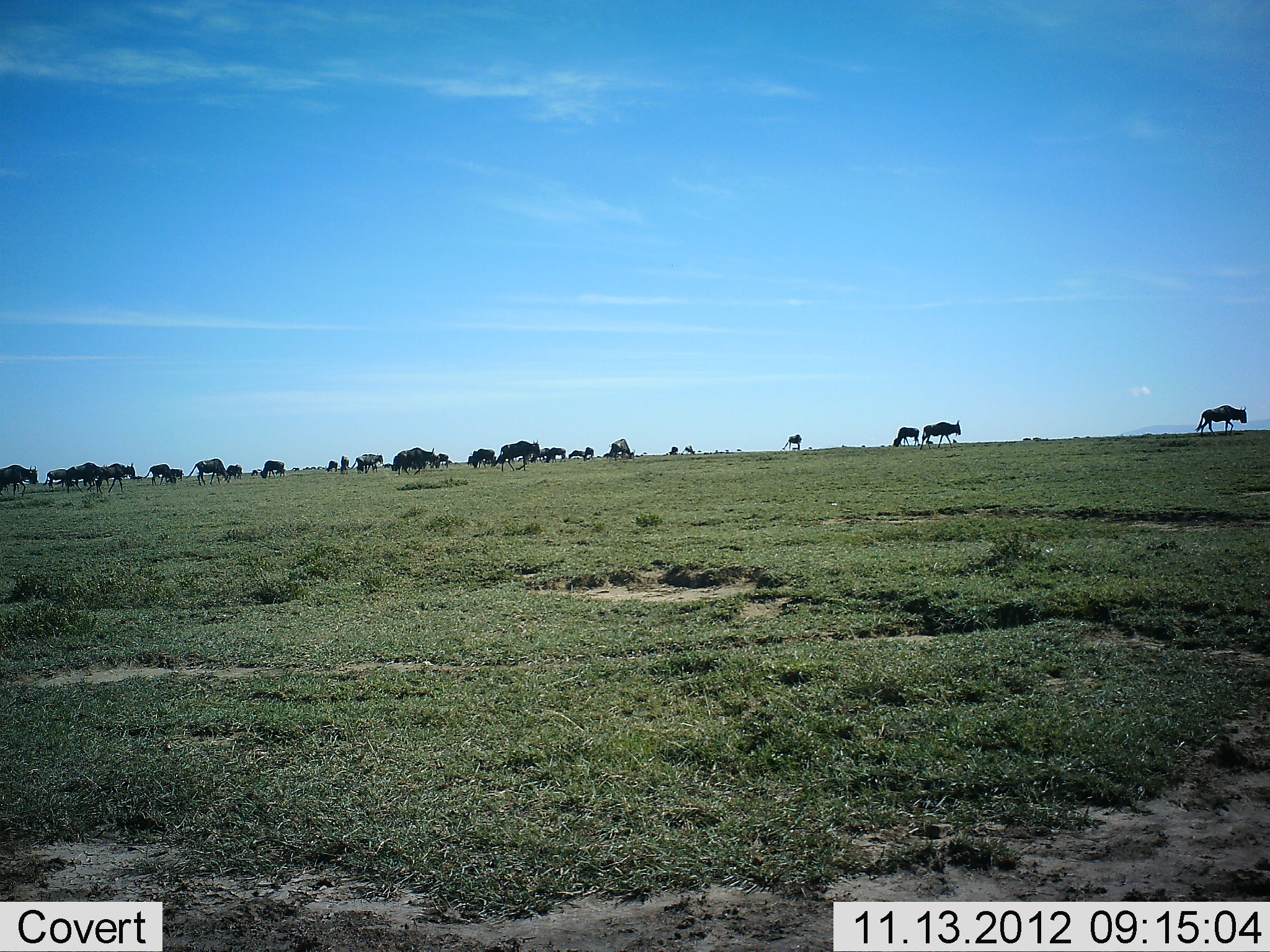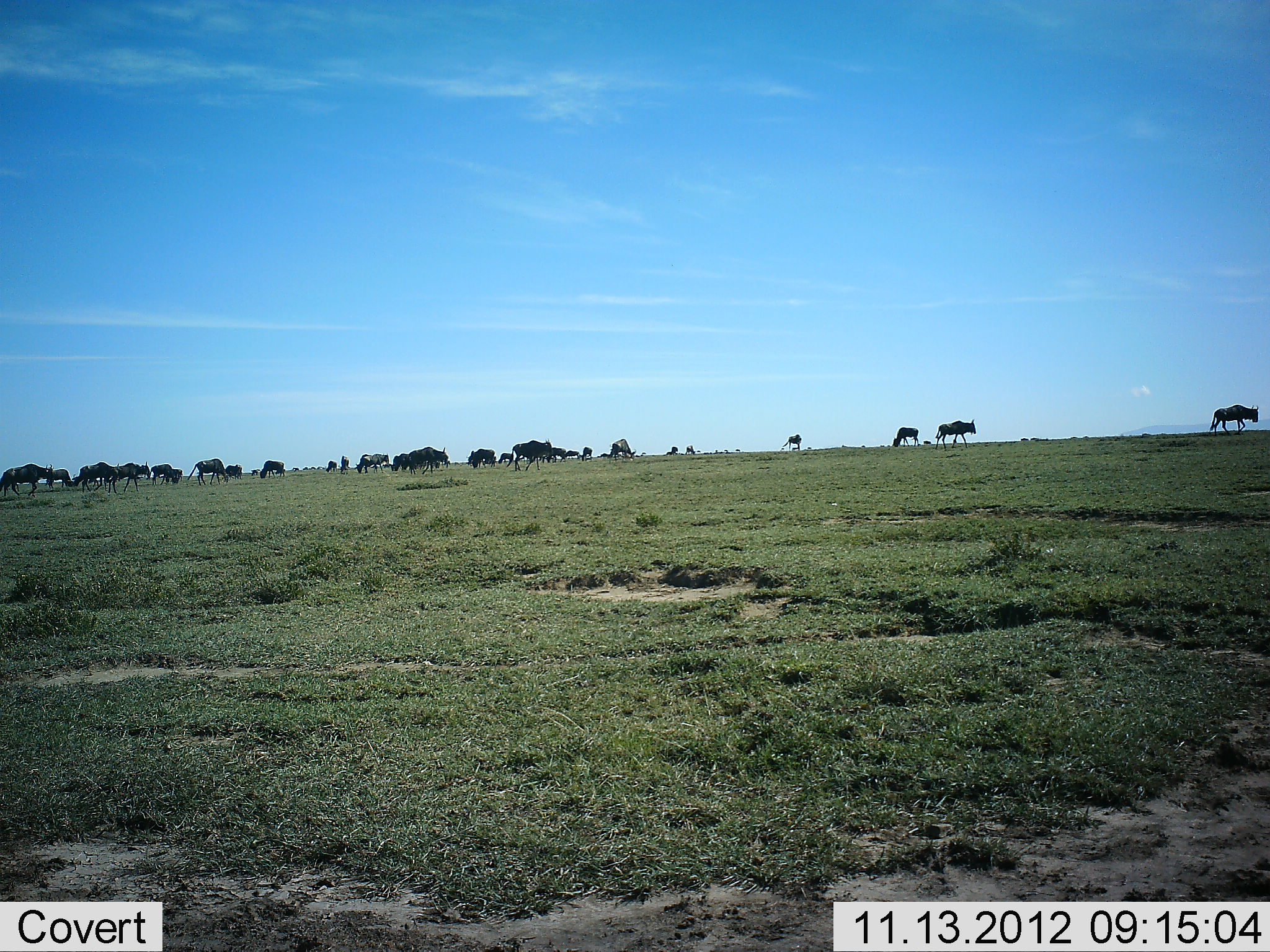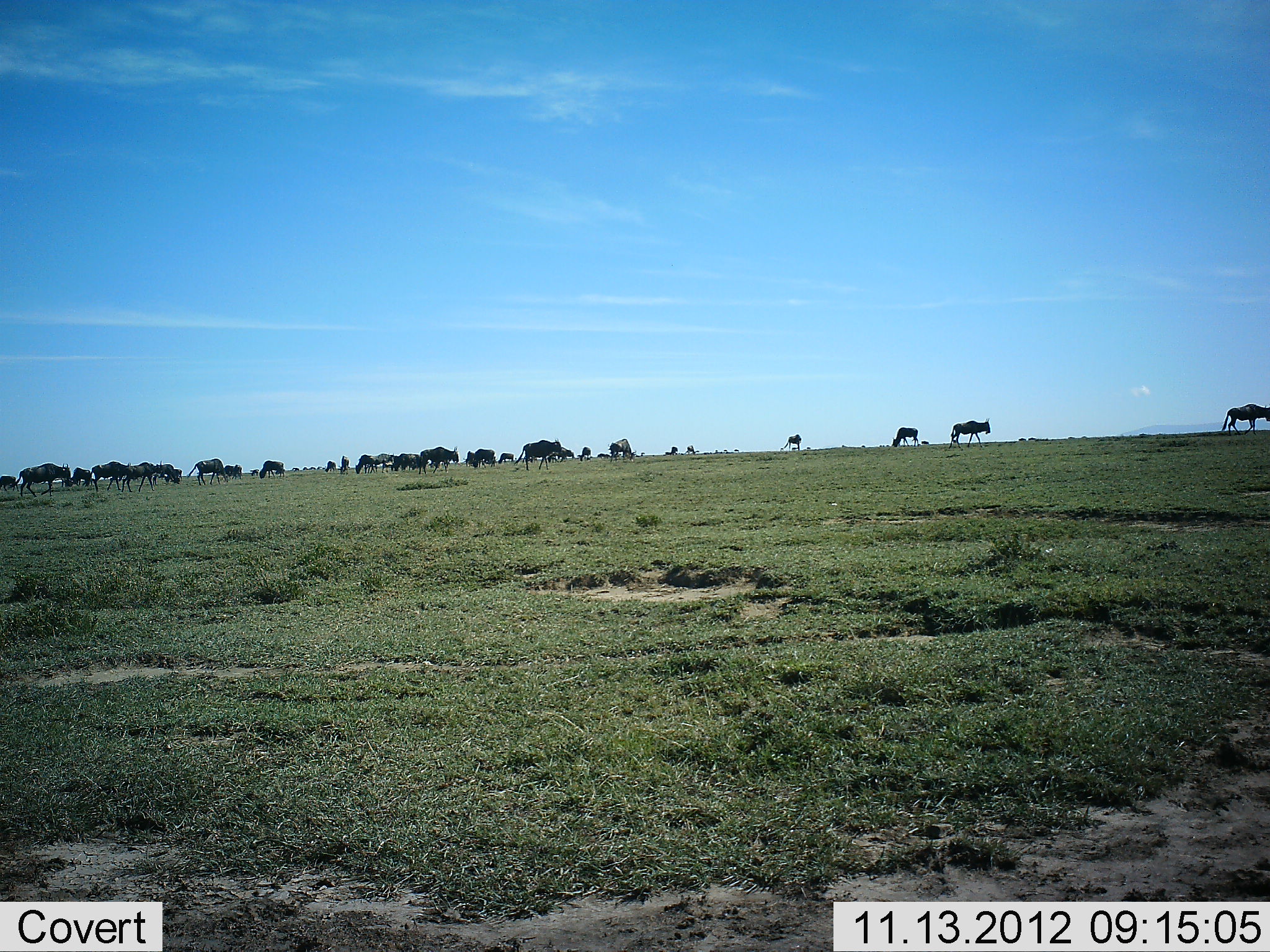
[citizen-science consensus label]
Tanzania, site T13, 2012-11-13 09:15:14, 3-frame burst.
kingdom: Animalia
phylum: Chordata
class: Mammalia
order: Artiodactyla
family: Bovidae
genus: Connochaetes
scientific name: Connochaetes taurinus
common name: blue wildebeest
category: wildebeest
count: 11-50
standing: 20%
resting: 0%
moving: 90%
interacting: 0%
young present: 0%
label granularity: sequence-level